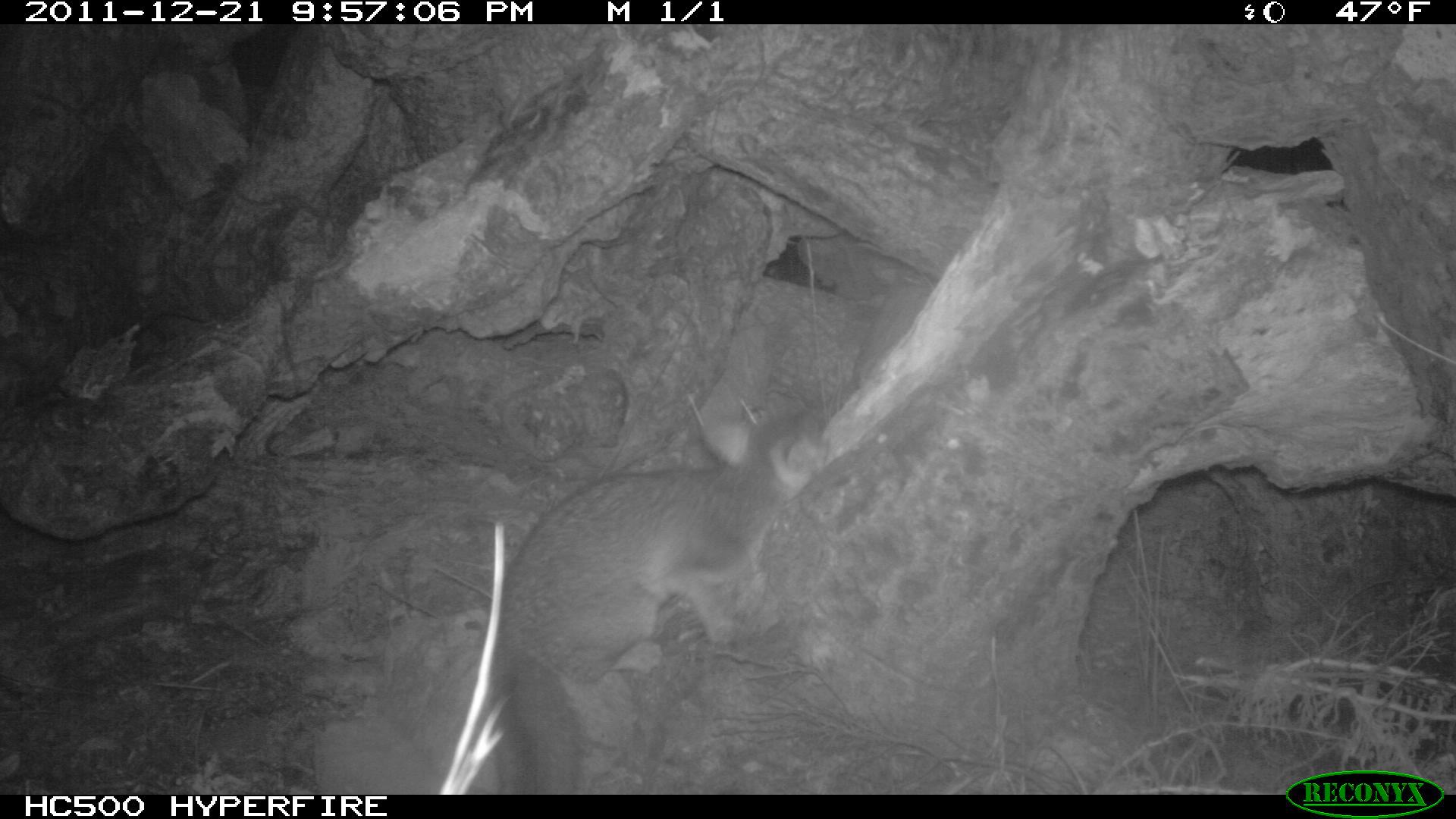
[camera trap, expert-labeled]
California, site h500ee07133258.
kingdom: Animalia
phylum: Chordata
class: Mammalia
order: Carnivora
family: Canidae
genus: Urocyon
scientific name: Urocyon littoralis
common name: island fox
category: fox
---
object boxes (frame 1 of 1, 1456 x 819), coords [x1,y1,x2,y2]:
fox: [487,404,827,794]